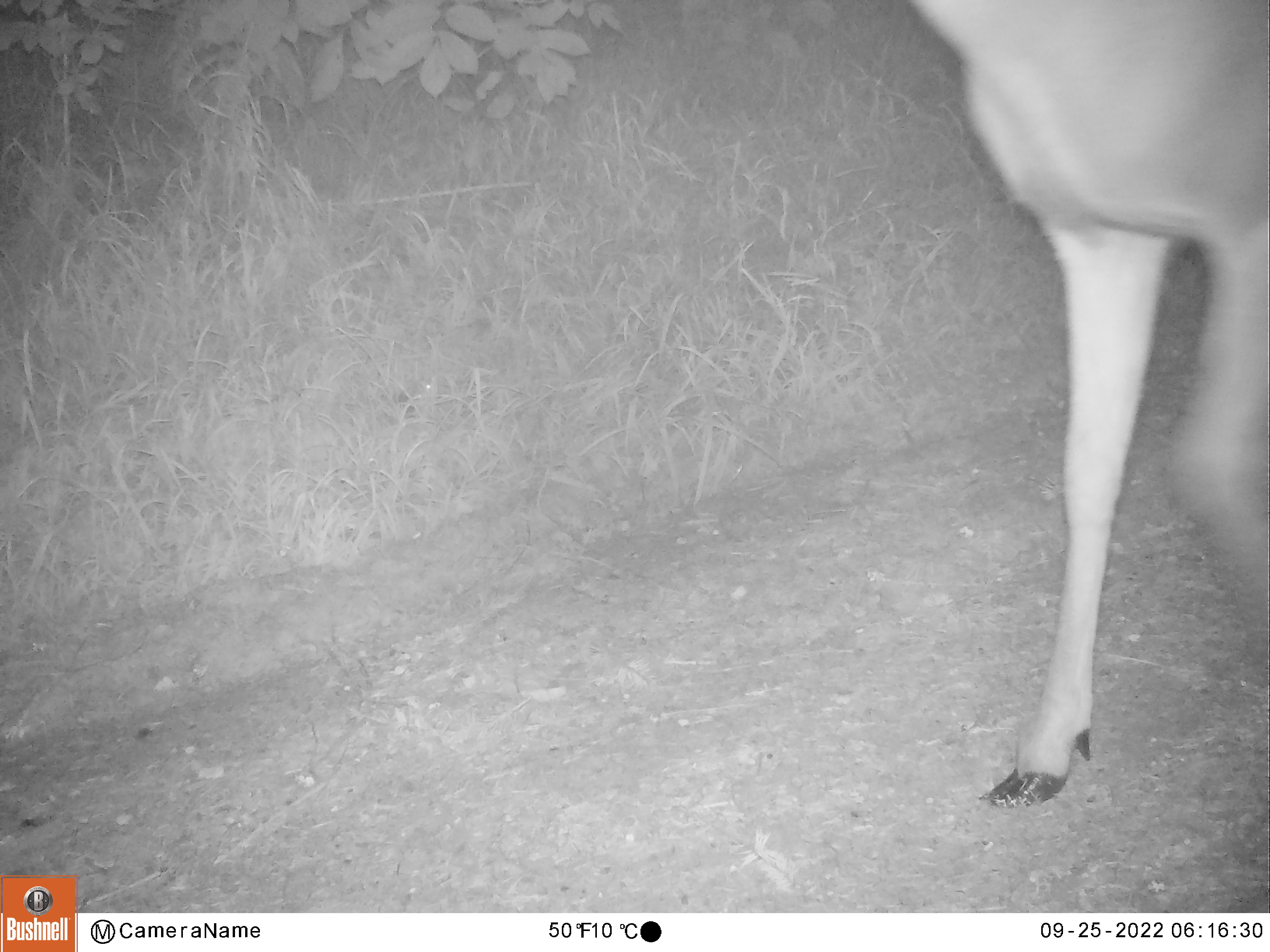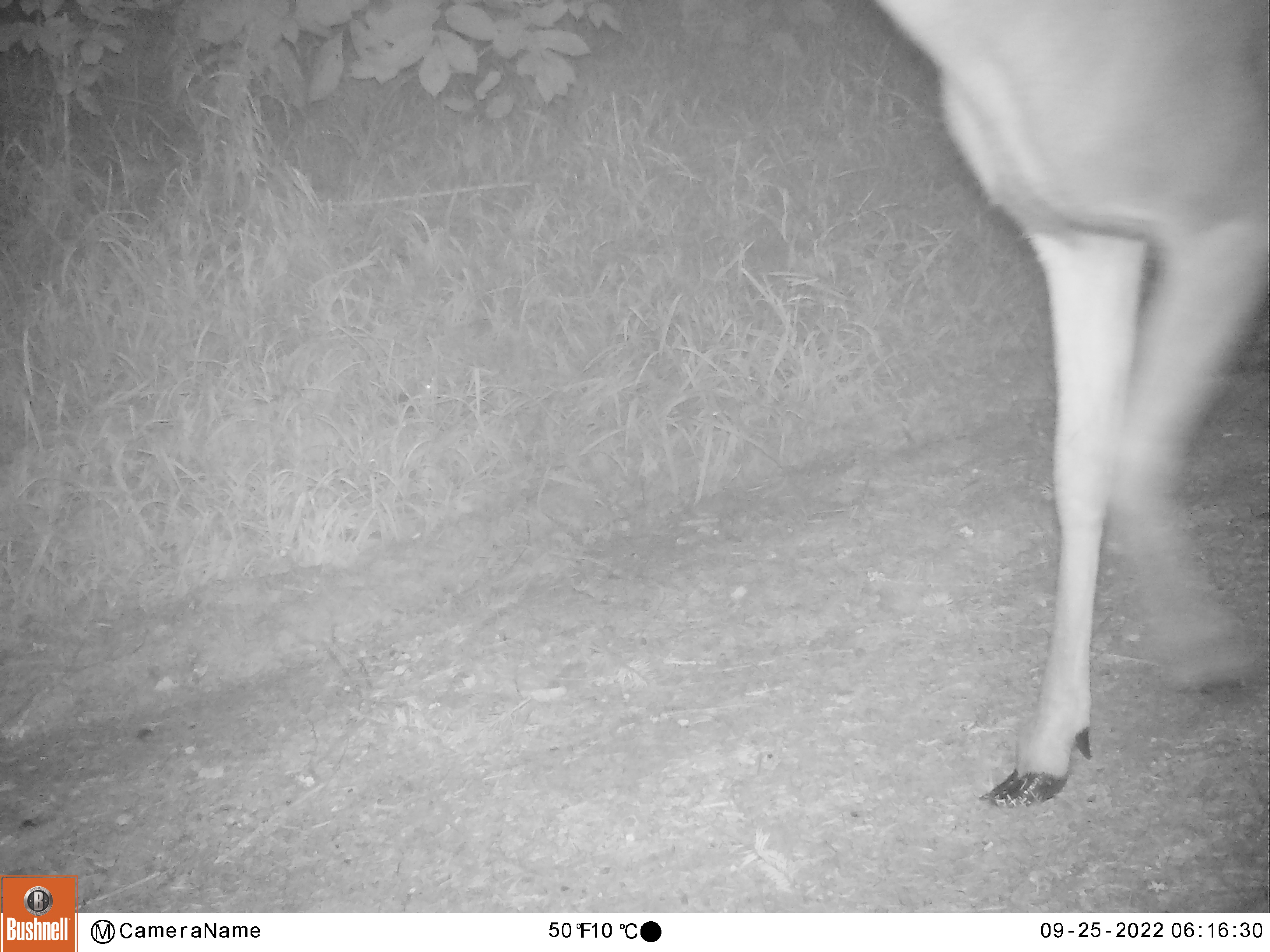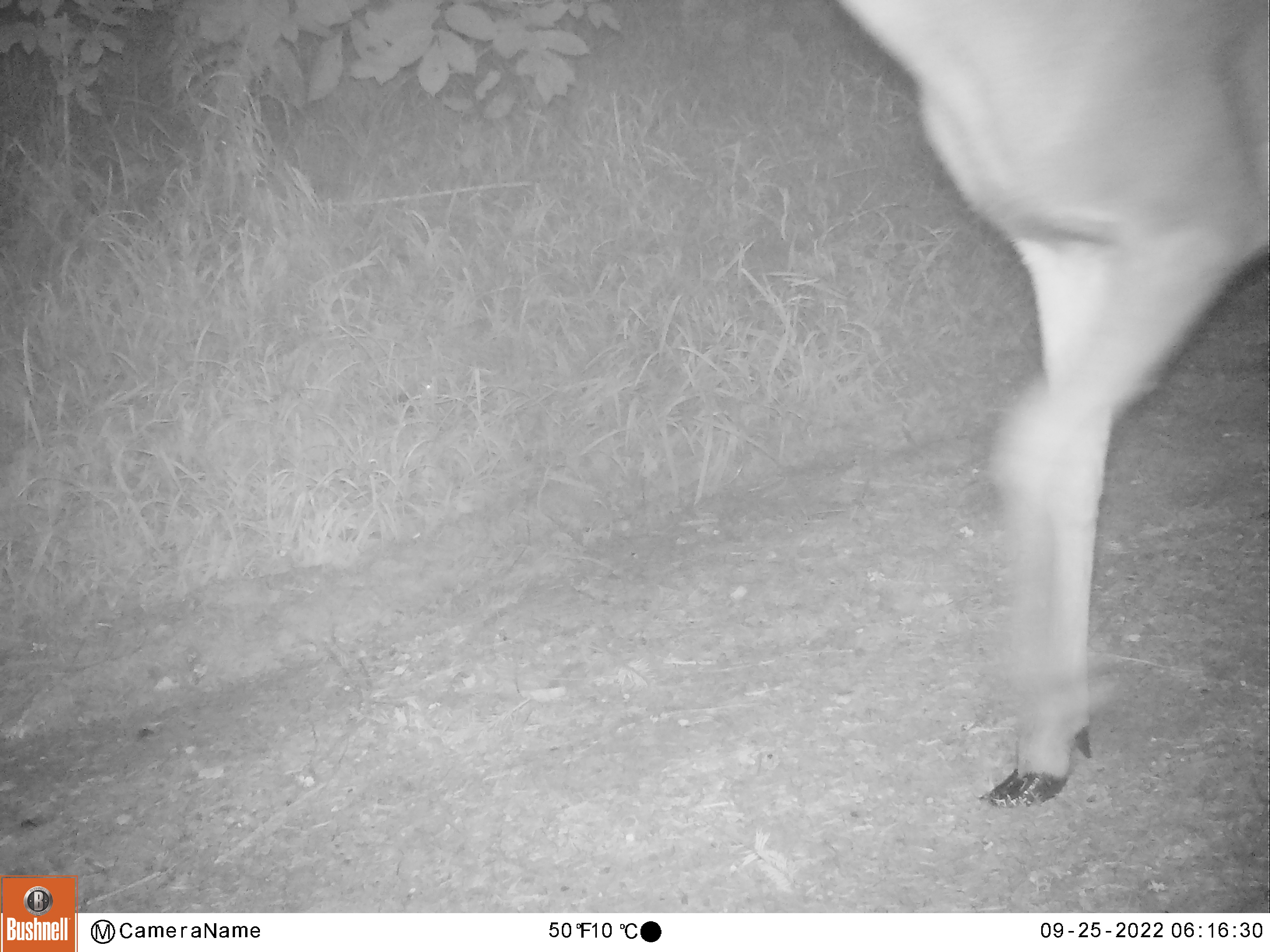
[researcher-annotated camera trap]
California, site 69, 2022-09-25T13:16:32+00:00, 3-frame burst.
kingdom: Animalia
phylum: Chordata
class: Mammalia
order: Artiodactyla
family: Cervidae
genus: Odocoileus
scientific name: Odocoileus hemionus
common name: mule deer